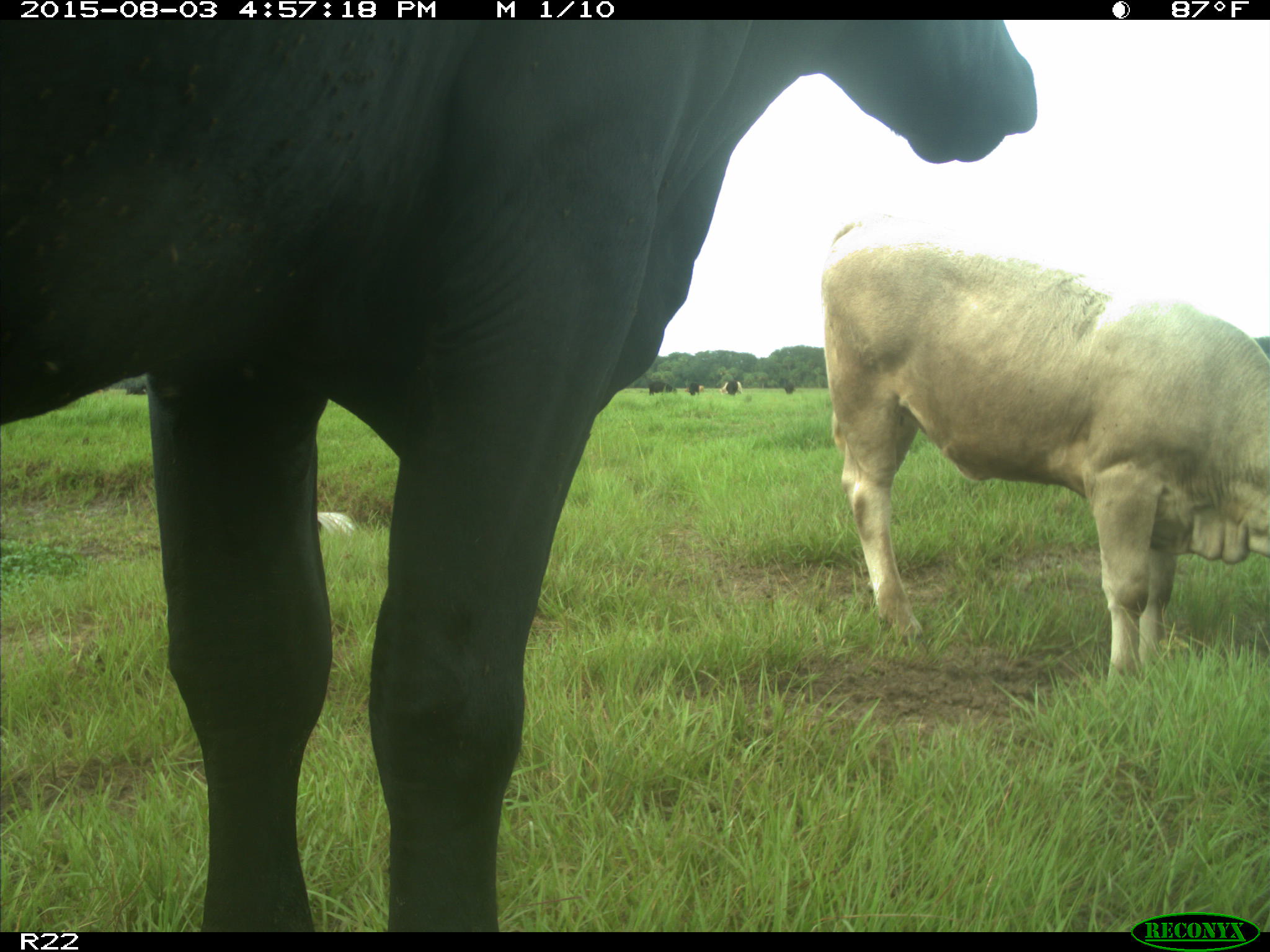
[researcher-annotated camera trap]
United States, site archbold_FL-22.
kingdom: Animalia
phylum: Chordata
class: Mammalia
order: Artiodactyla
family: Bovidae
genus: Bos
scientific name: Bos taurus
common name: domestic cow